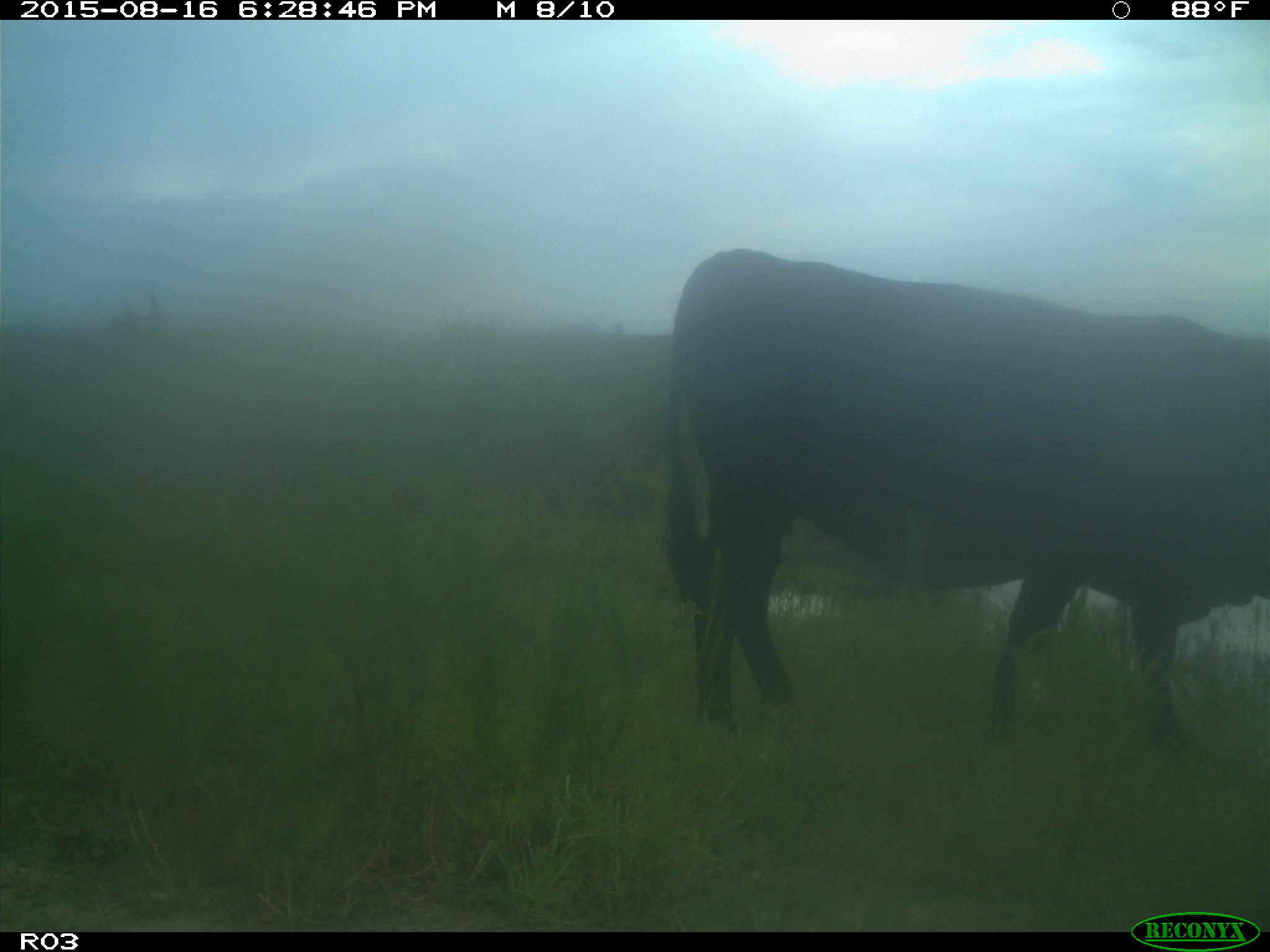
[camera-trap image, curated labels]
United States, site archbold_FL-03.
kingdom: Animalia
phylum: Chordata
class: Mammalia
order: Artiodactyla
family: Bovidae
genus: Bos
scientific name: Bos taurus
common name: domestic cow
Bos taurus (domestic cow).